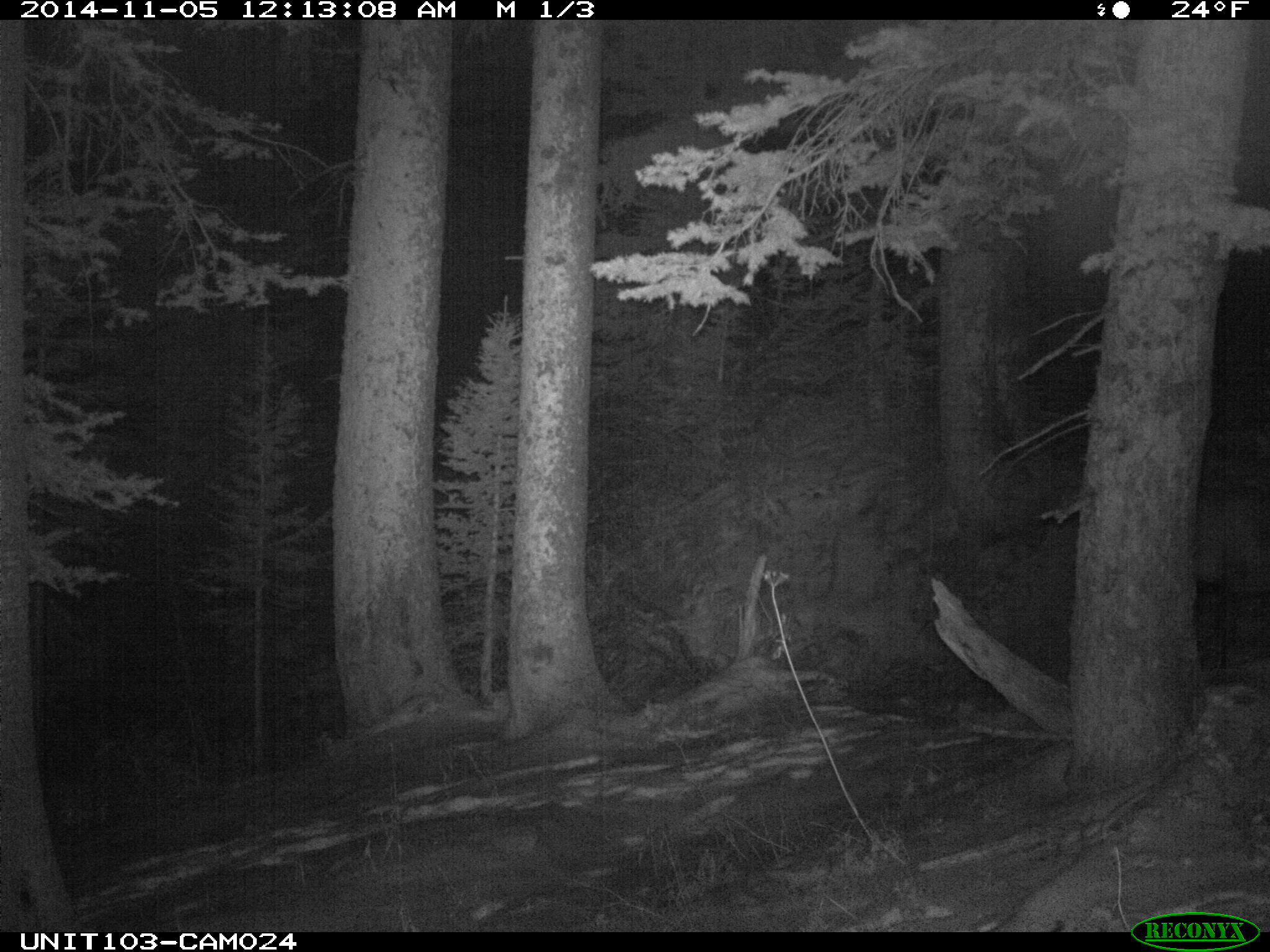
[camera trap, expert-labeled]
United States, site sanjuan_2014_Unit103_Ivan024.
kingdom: Animalia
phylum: Chordata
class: Mammalia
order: Artiodactyla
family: Cervidae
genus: Cervus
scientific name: Cervus elaphus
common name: red deer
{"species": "Cervus elaphus (red deer)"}